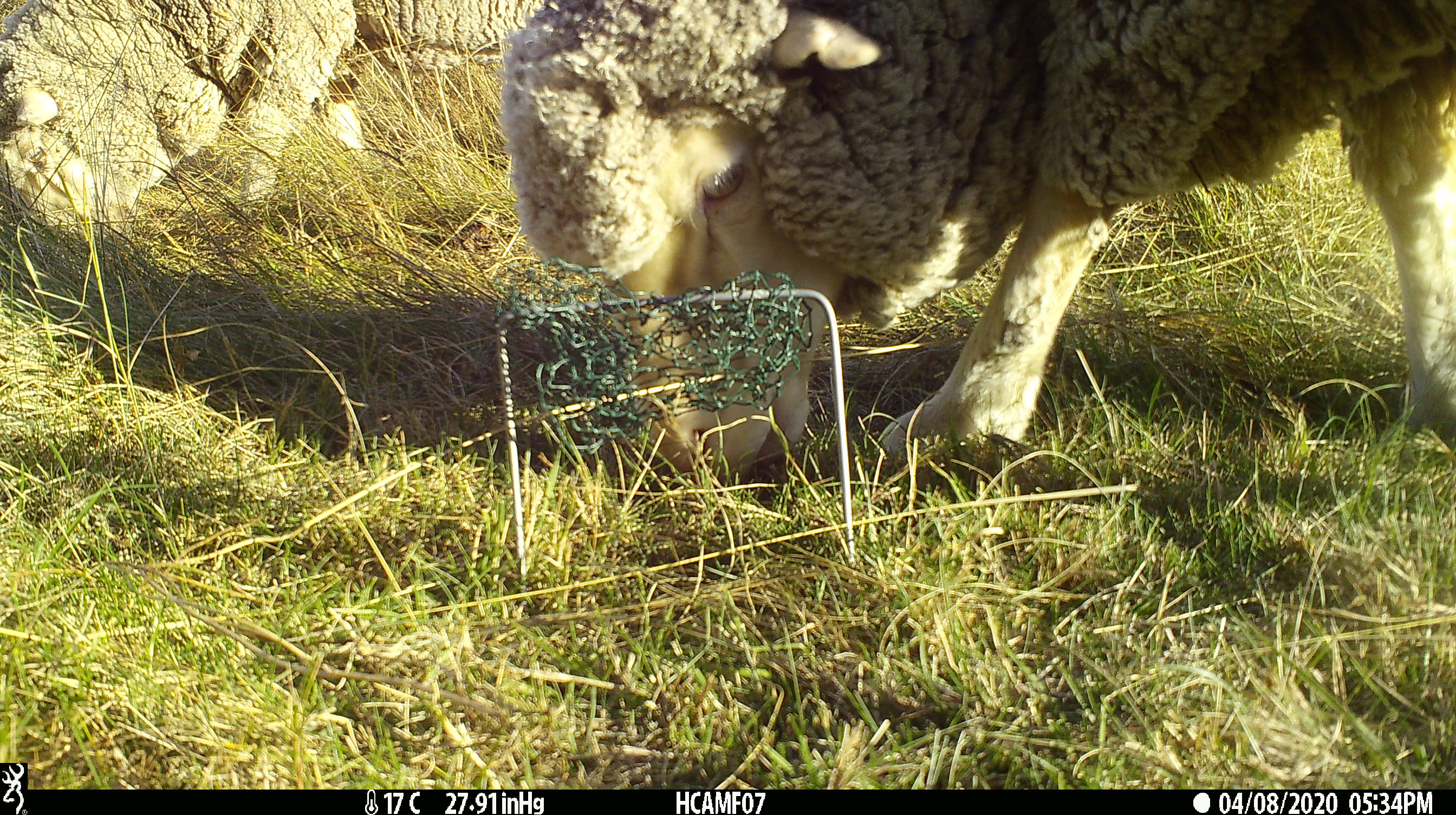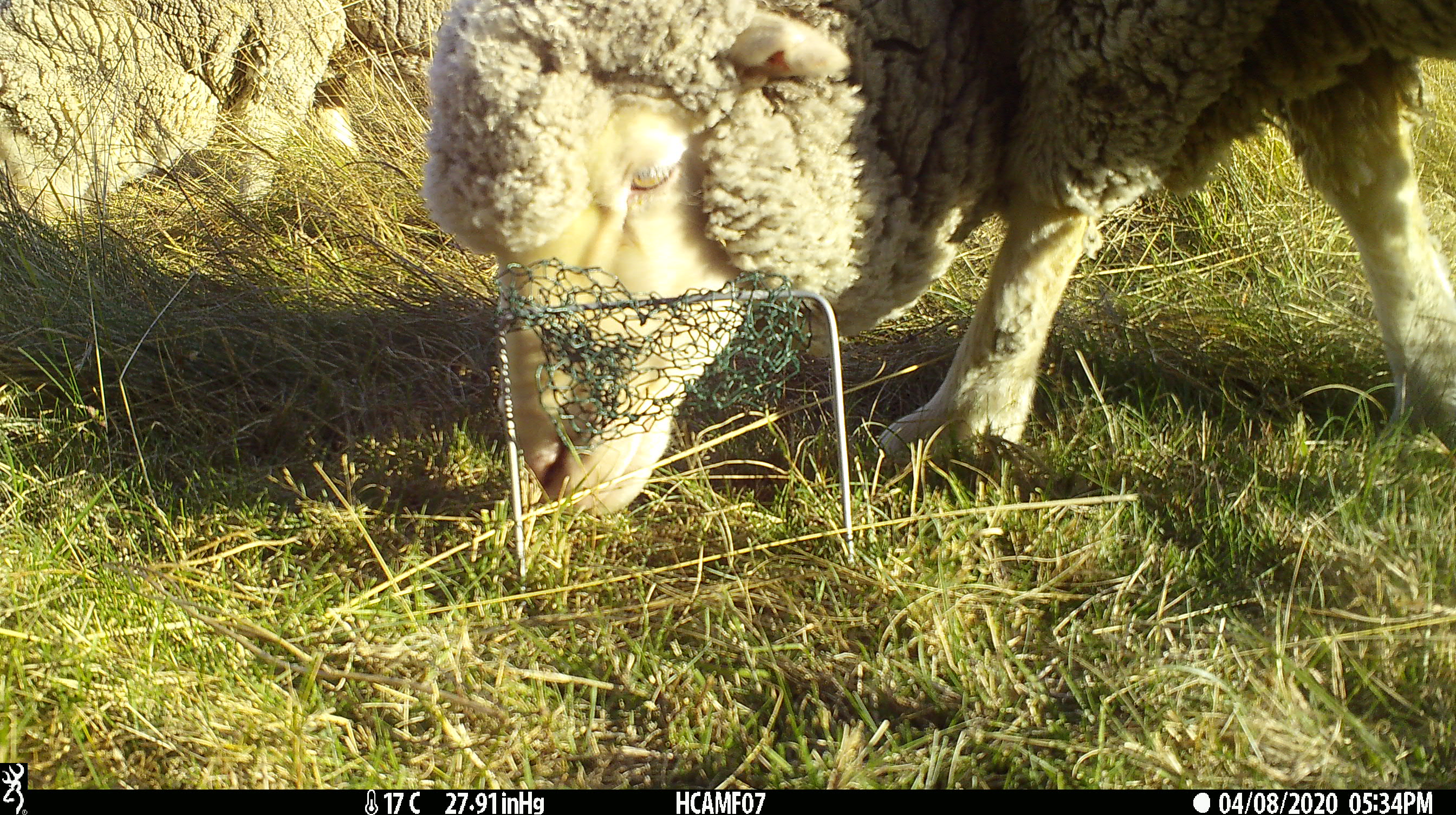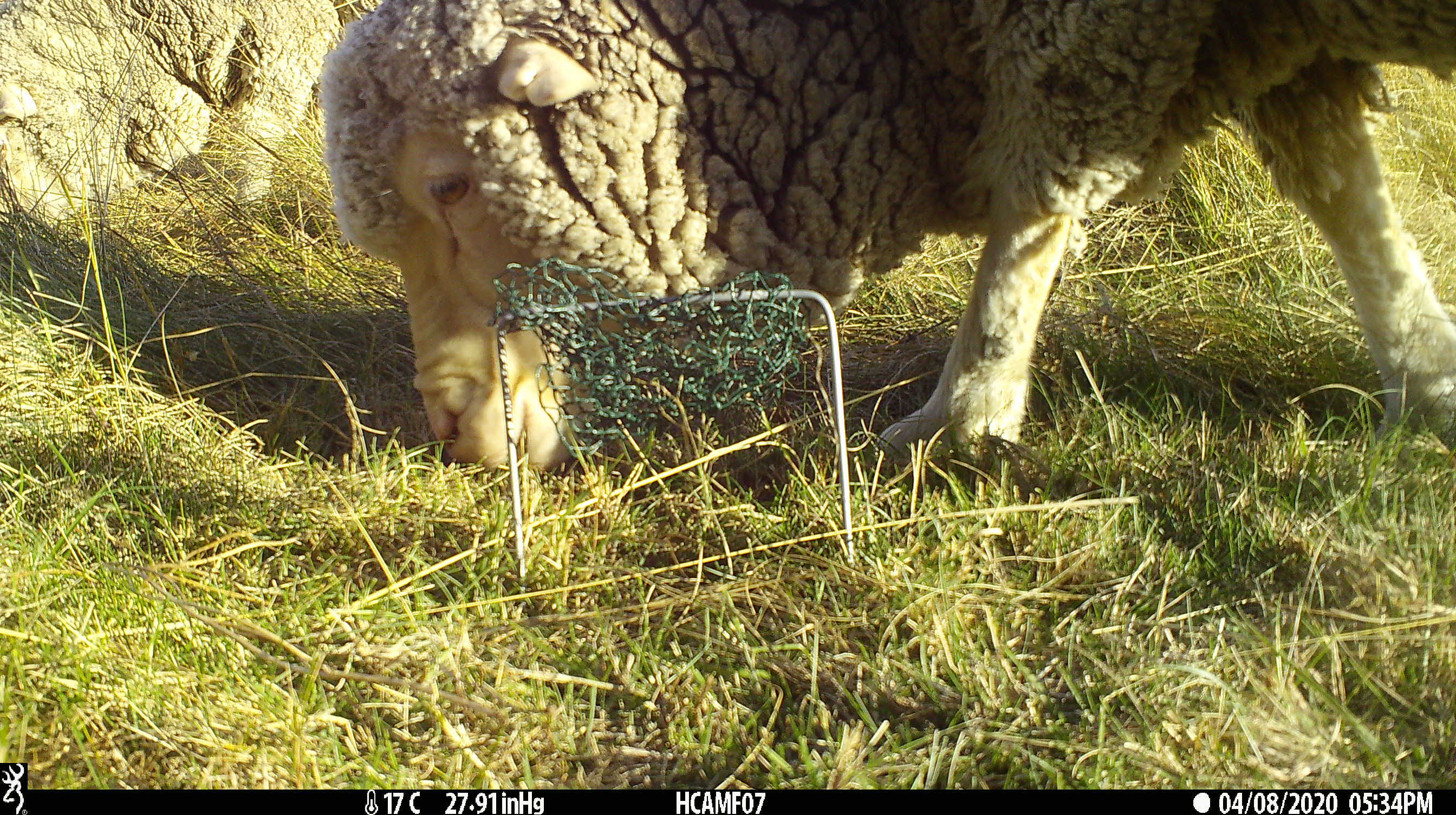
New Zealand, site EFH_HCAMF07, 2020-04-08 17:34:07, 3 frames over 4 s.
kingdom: Animalia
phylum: Chordata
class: Mammalia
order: Artiodactyla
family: Bovidae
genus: Ovis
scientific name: Ovis aries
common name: domestic sheep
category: sheep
Sheep (domestic sheep) (Ovis aries).